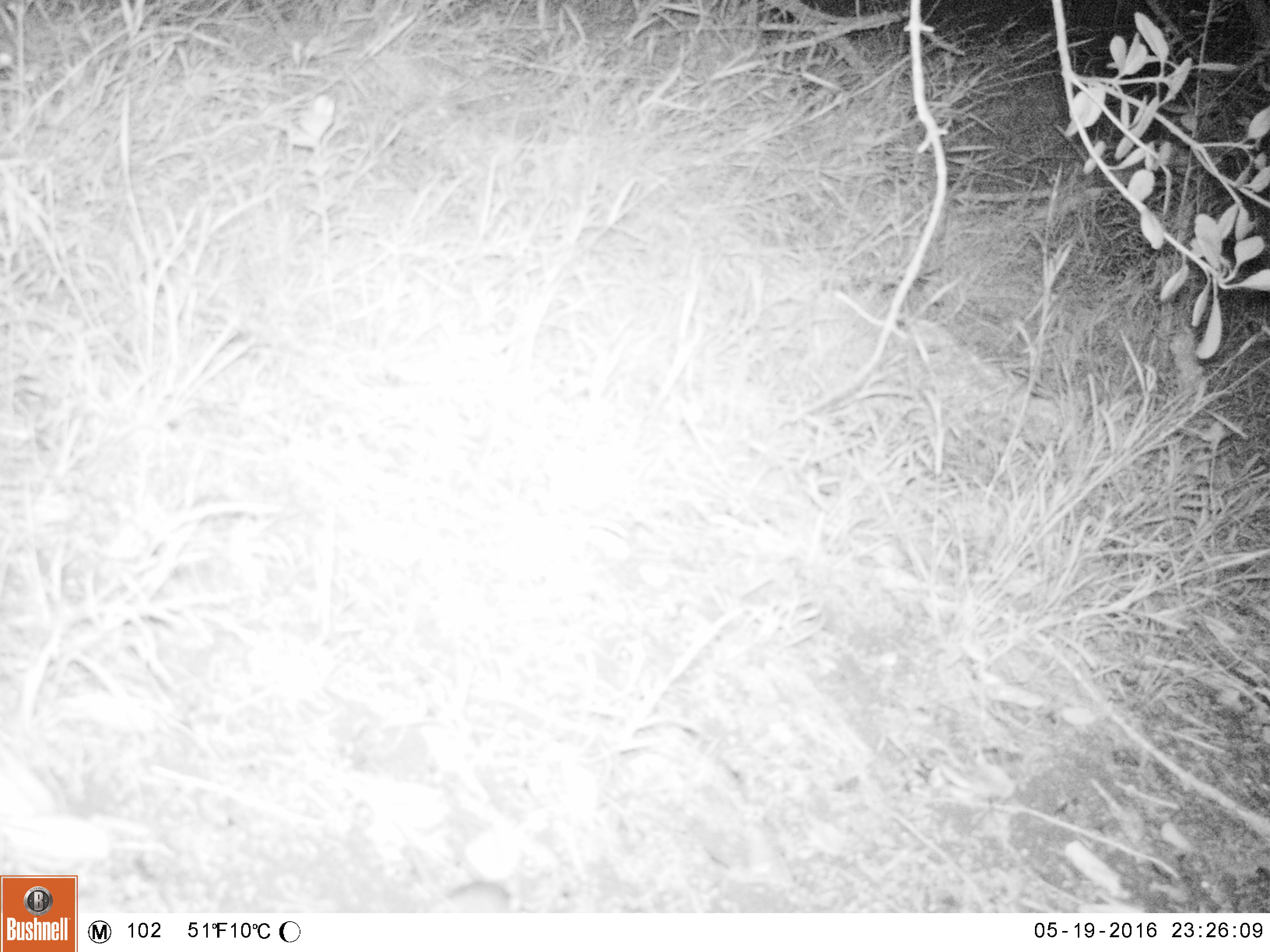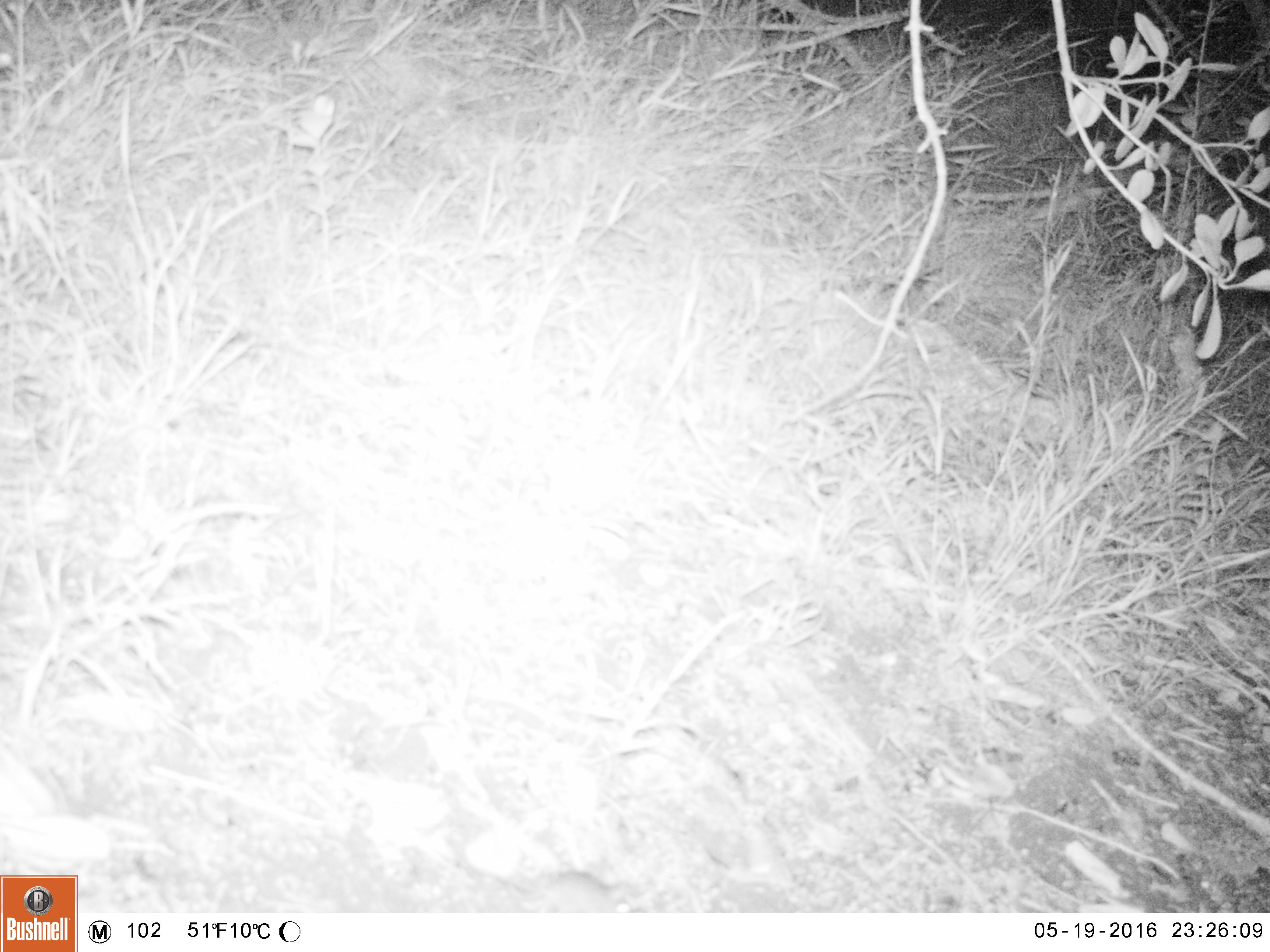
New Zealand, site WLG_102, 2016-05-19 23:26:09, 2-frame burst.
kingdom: Animalia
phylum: Chordata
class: Mammalia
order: Rodentia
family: Muridae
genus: Mus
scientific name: Mus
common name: mouse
Mouse (Mus).